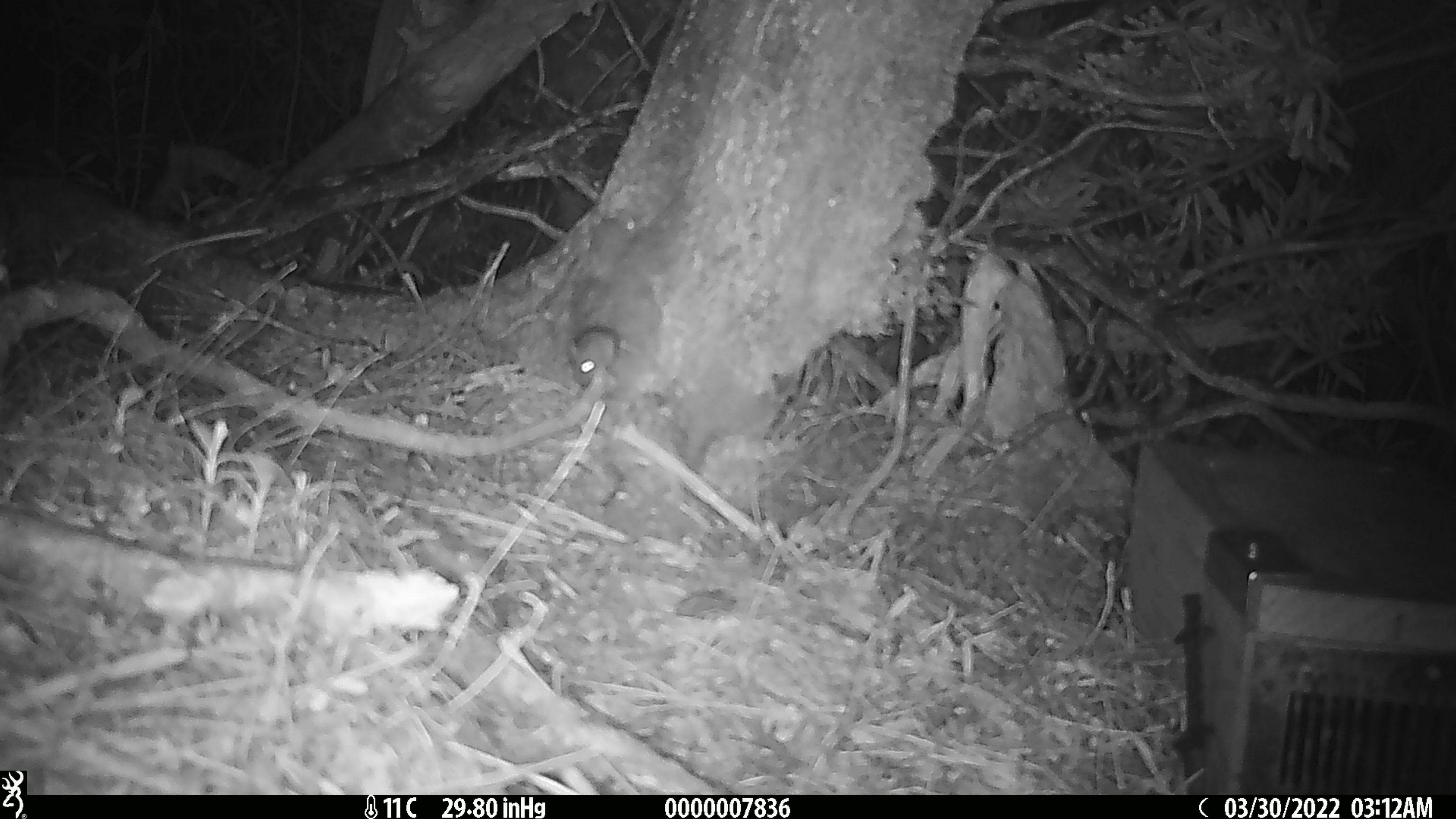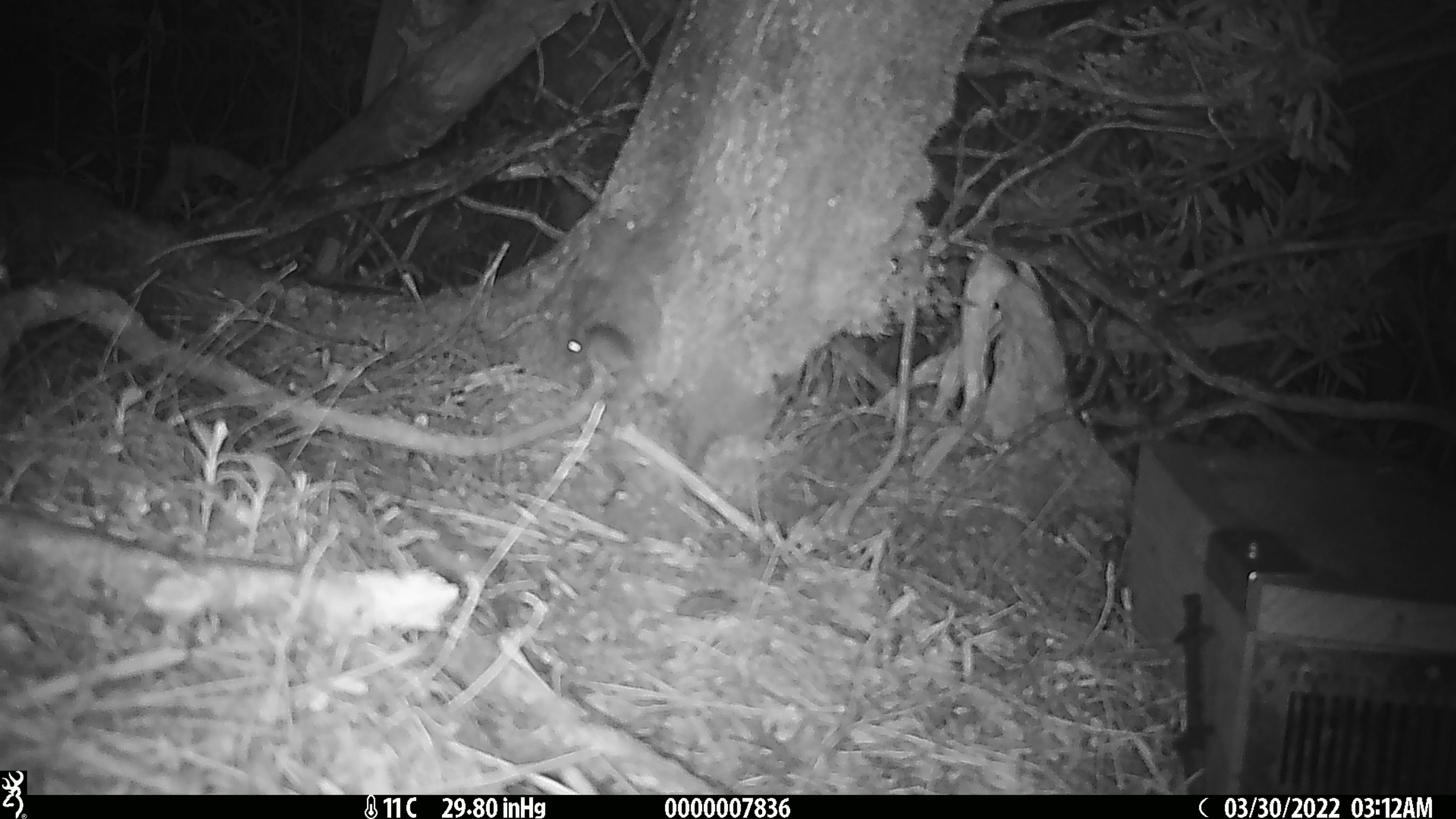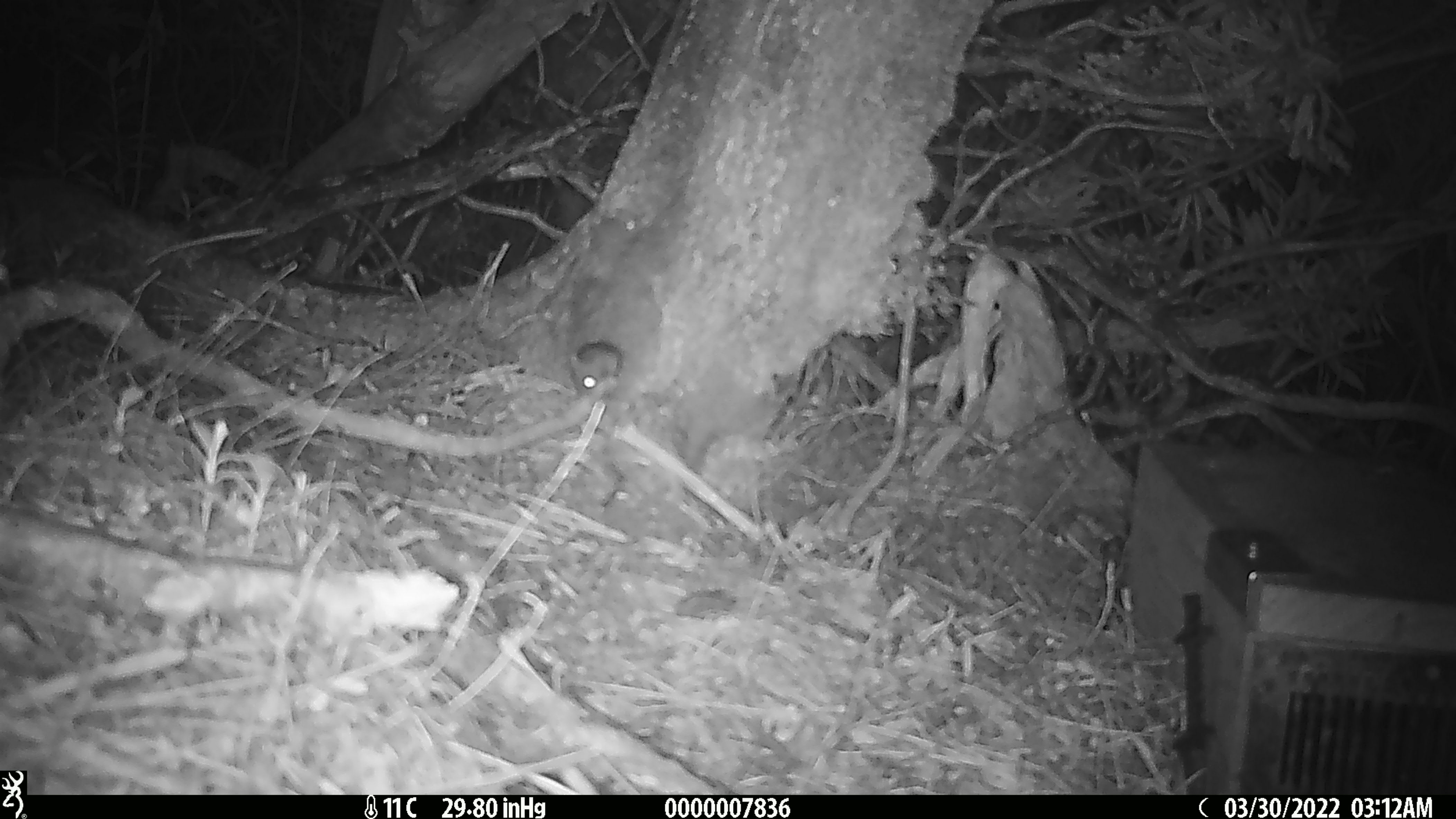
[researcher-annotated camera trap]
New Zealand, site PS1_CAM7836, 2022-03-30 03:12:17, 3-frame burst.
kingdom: Animalia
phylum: Chordata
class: Mammalia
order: Rodentia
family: Muridae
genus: Mus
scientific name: Mus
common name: mouse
Mouse (Mus).